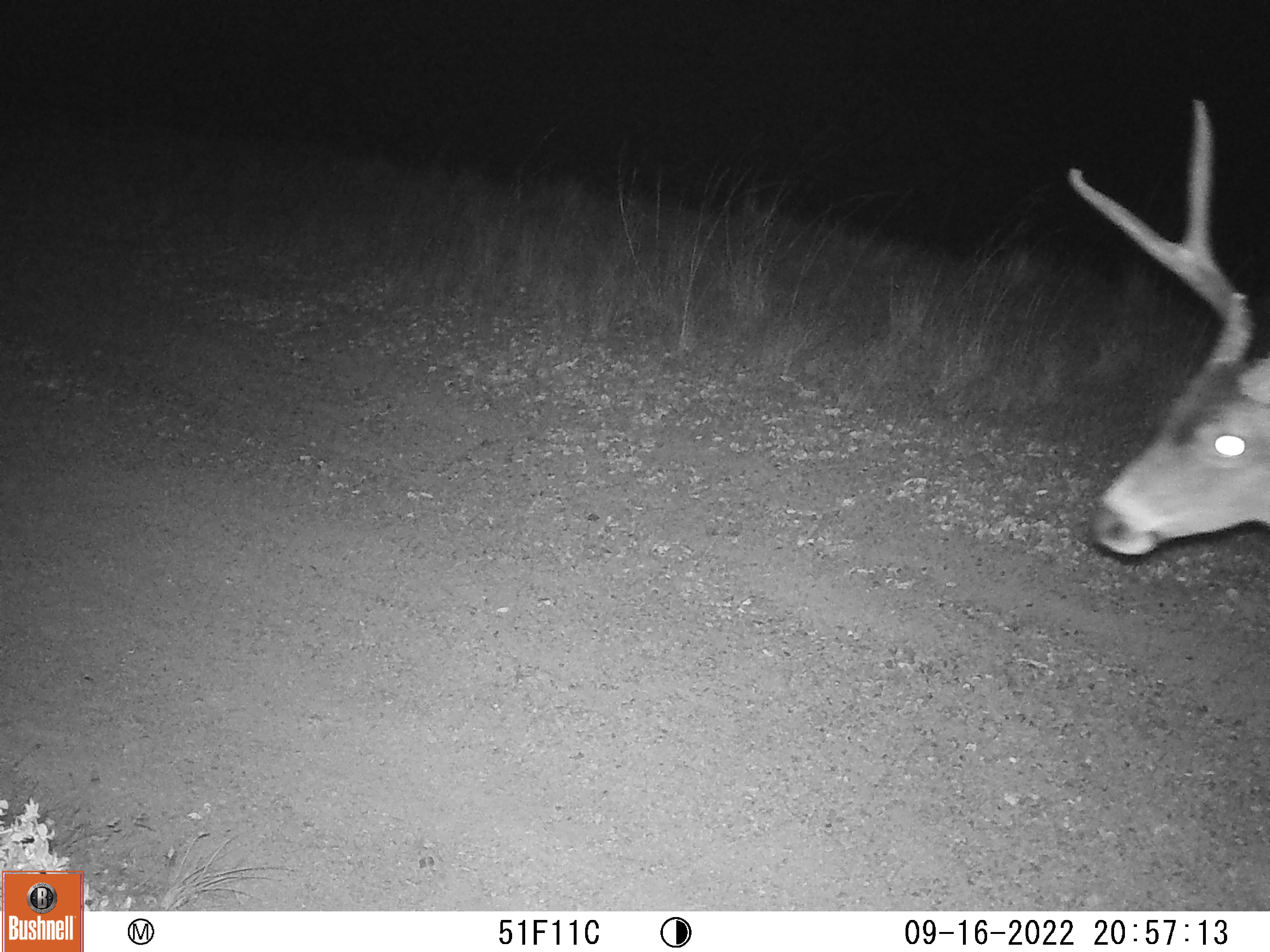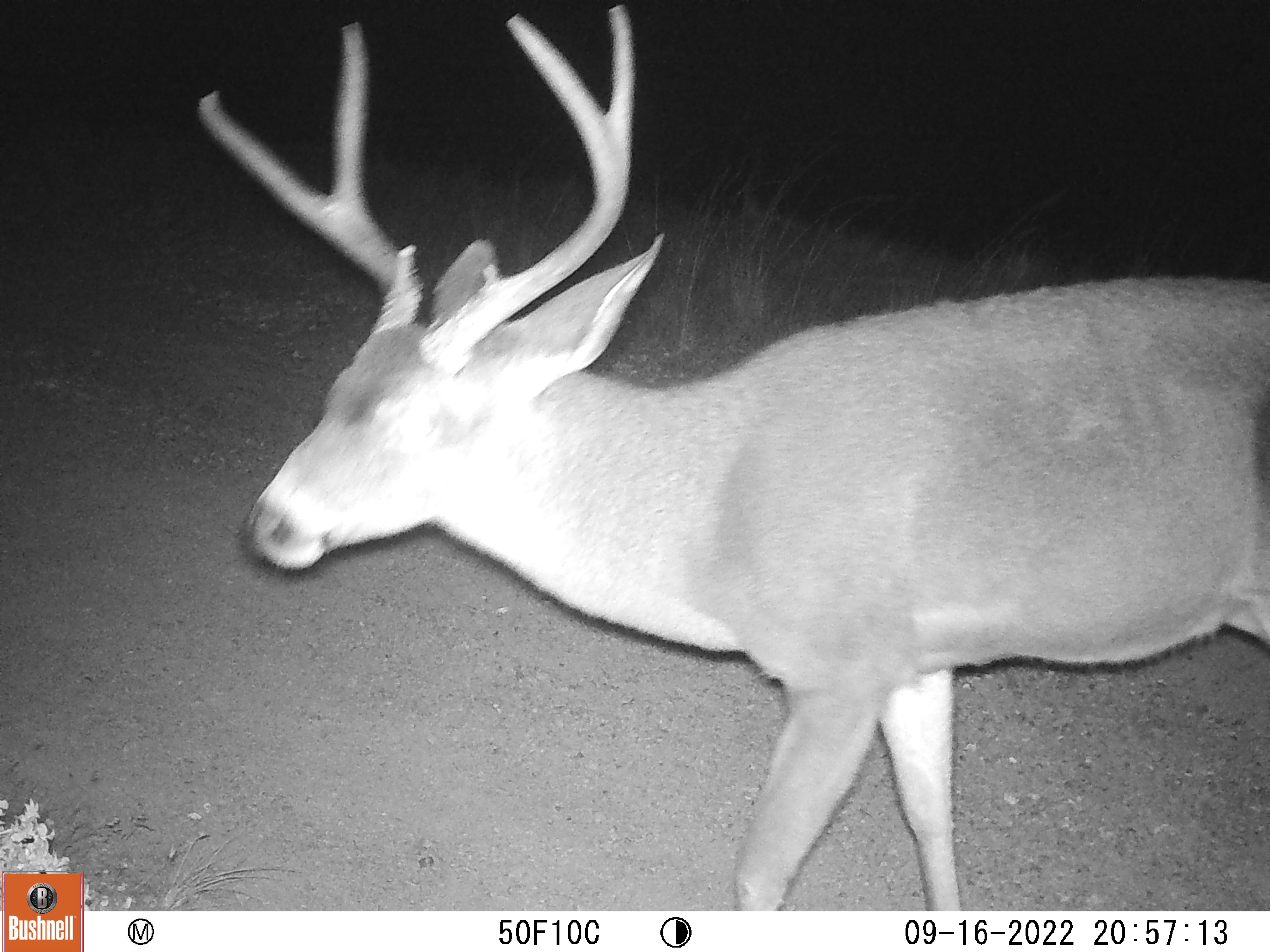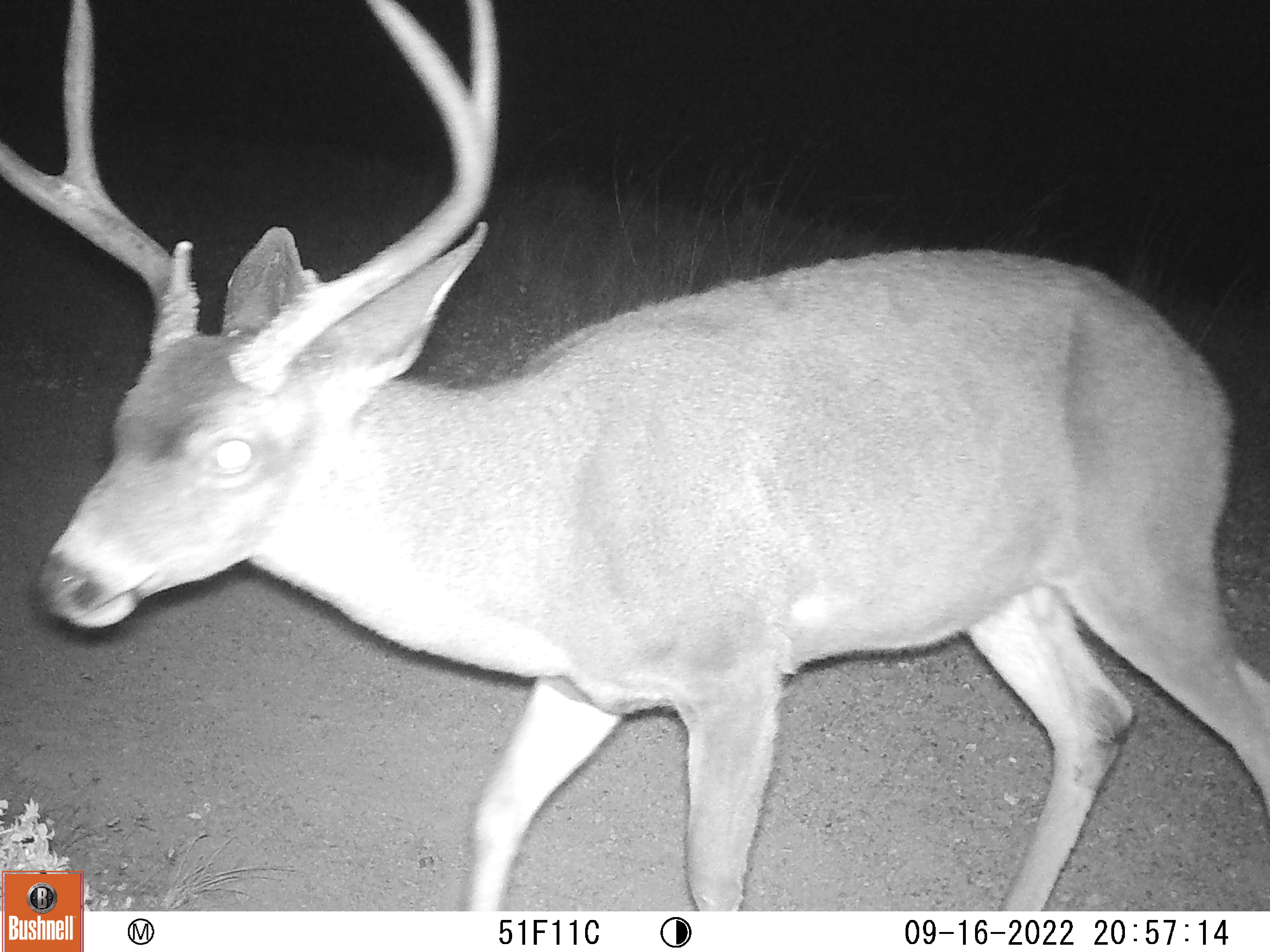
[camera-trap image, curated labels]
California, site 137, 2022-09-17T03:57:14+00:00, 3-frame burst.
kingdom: Animalia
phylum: Chordata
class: Mammalia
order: Artiodactyla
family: Cervidae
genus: Odocoileus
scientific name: Odocoileus hemionus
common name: mule deer